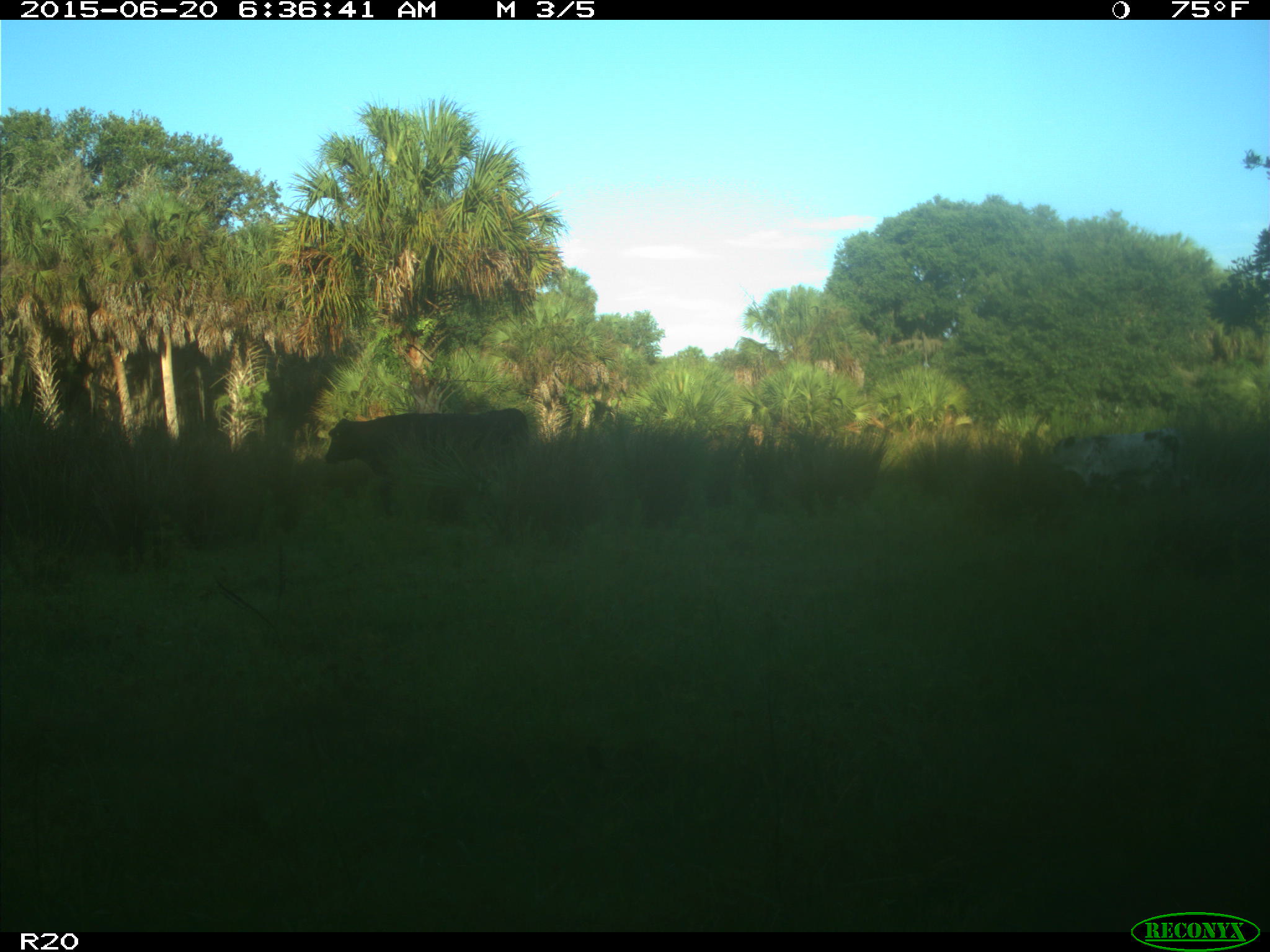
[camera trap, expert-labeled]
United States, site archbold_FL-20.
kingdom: Animalia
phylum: Chordata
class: Mammalia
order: Artiodactyla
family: Bovidae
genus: Bos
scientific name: Bos taurus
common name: domestic cow